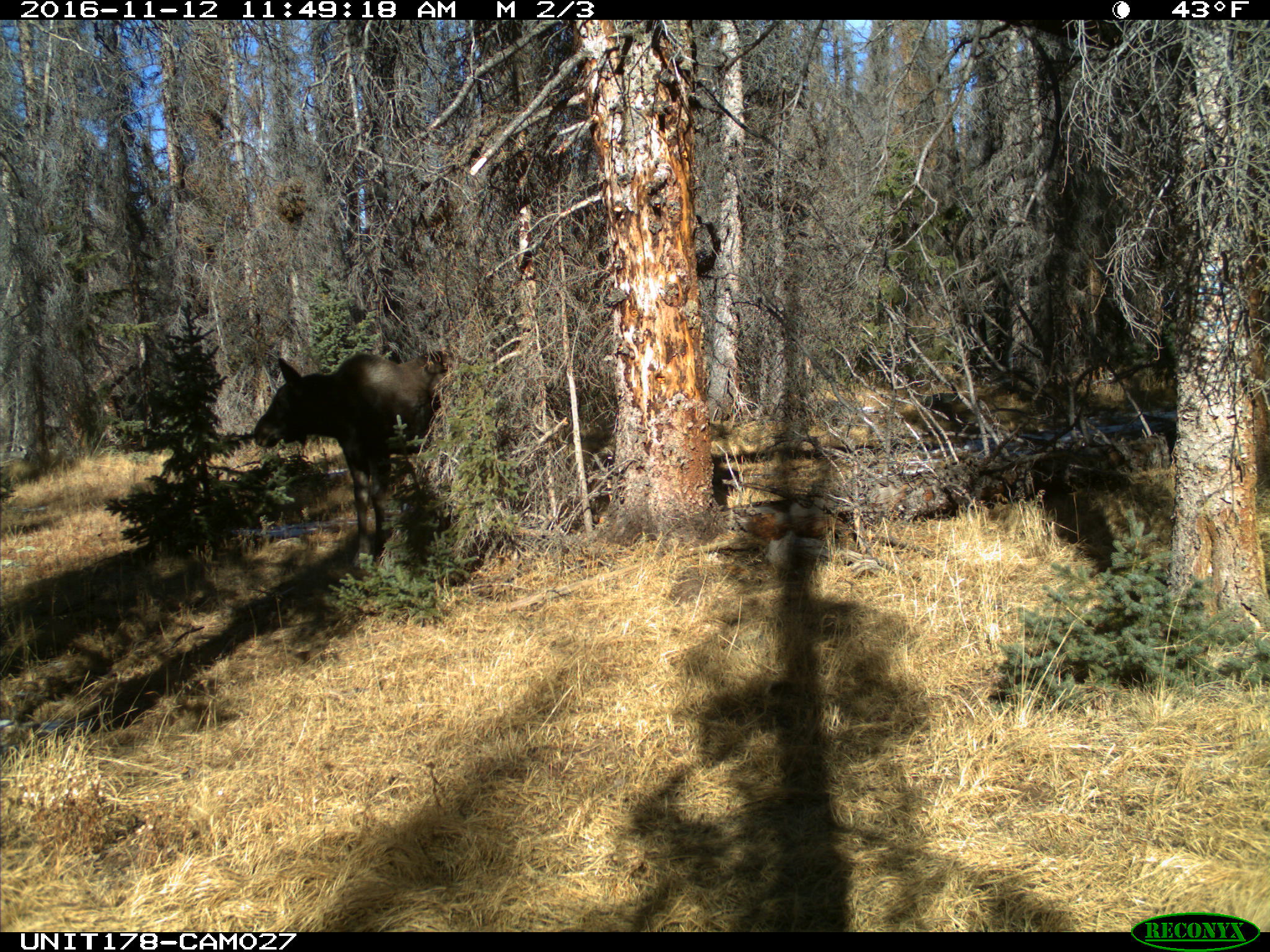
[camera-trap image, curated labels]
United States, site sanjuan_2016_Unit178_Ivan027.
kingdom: Animalia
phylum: Chordata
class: Mammalia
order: Artiodactyla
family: Cervidae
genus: Alces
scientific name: Alces alces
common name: moose